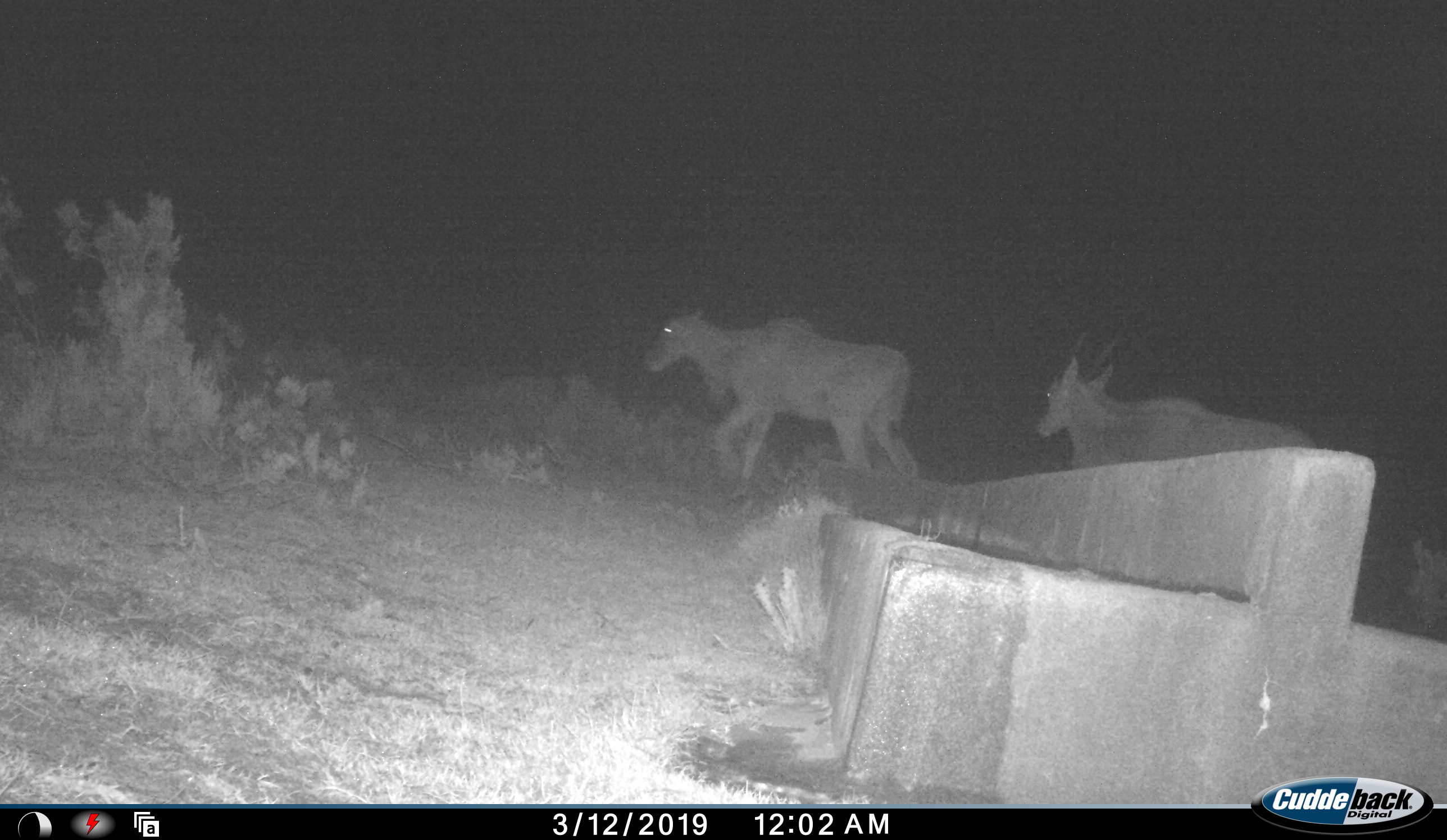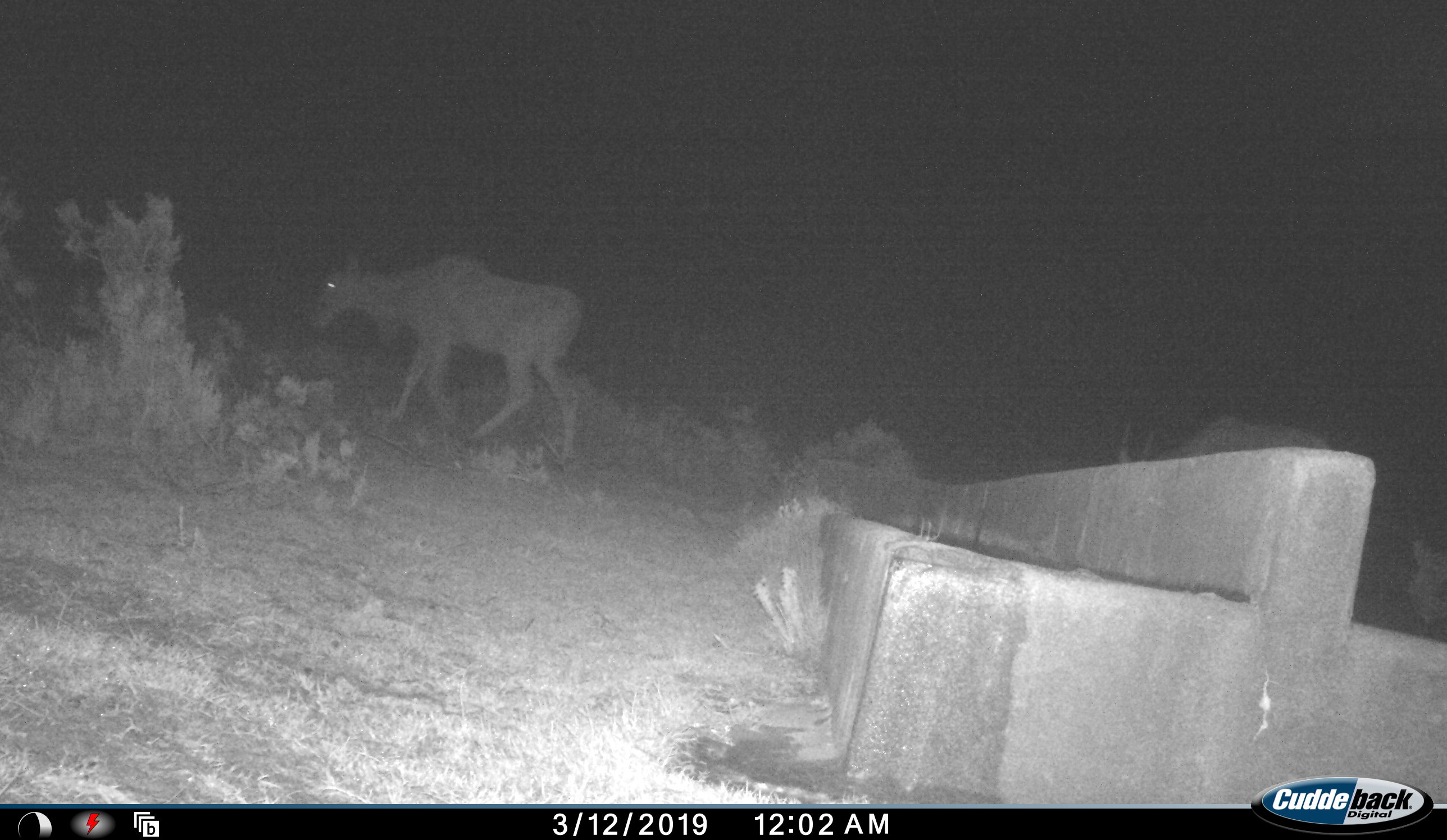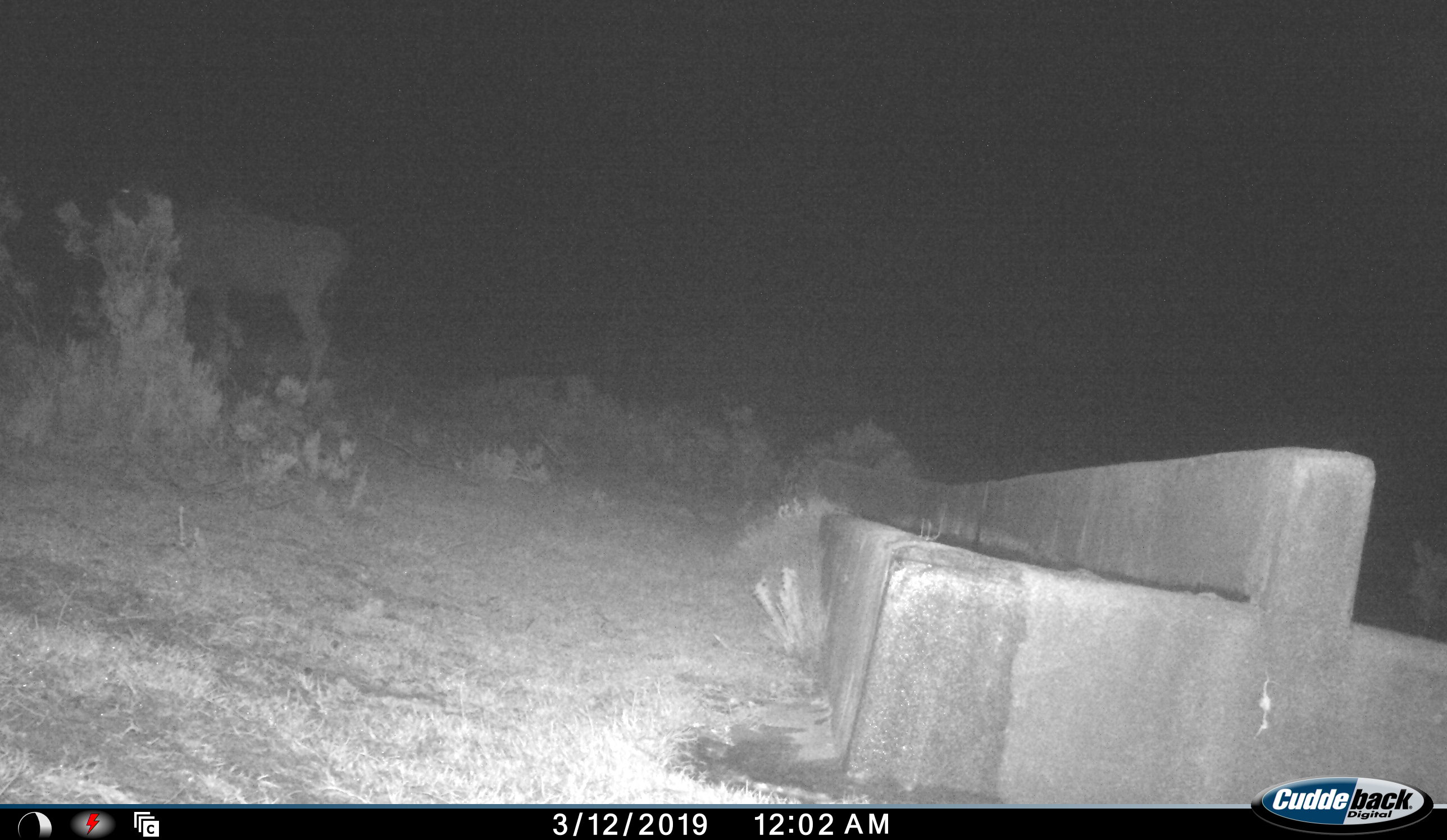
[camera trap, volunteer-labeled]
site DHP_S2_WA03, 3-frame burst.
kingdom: Animalia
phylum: Chordata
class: Mammalia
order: Artiodactyla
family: Bovidae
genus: Tragelaphus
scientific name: Tragelaphus oryx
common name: eland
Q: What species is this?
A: Eland (Tragelaphus oryx).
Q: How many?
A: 2.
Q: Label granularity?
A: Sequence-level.